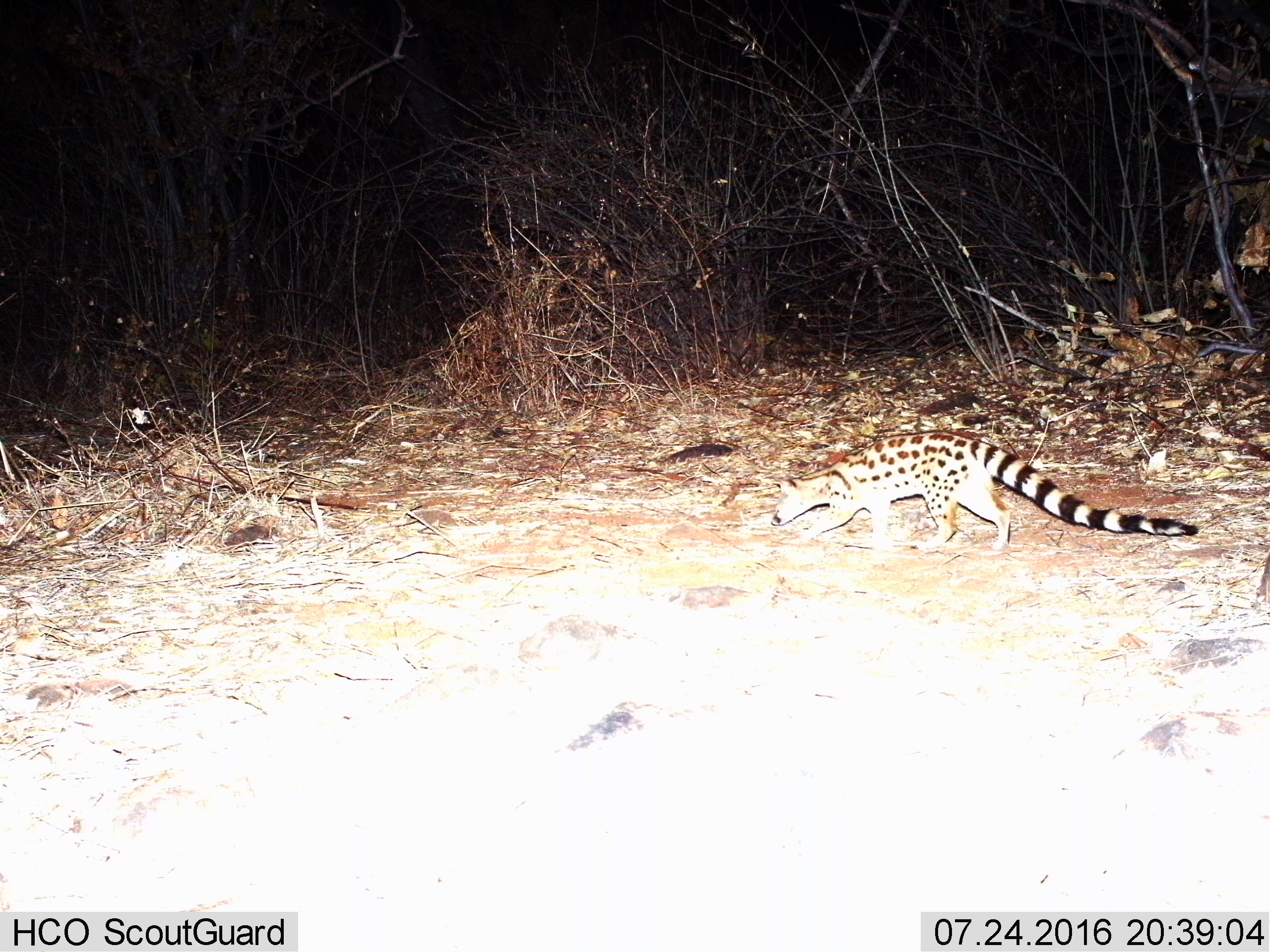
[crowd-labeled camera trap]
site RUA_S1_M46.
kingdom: Animalia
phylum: Chordata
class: Mammalia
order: Carnivora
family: Viverridae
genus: Genetta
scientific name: Genetta genetta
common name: small-spotted genet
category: genetcommonsmallspotted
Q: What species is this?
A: Genetcommonsmallspotted (small-spotted genet) (Genetta genetta).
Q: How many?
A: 1.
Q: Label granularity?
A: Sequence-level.